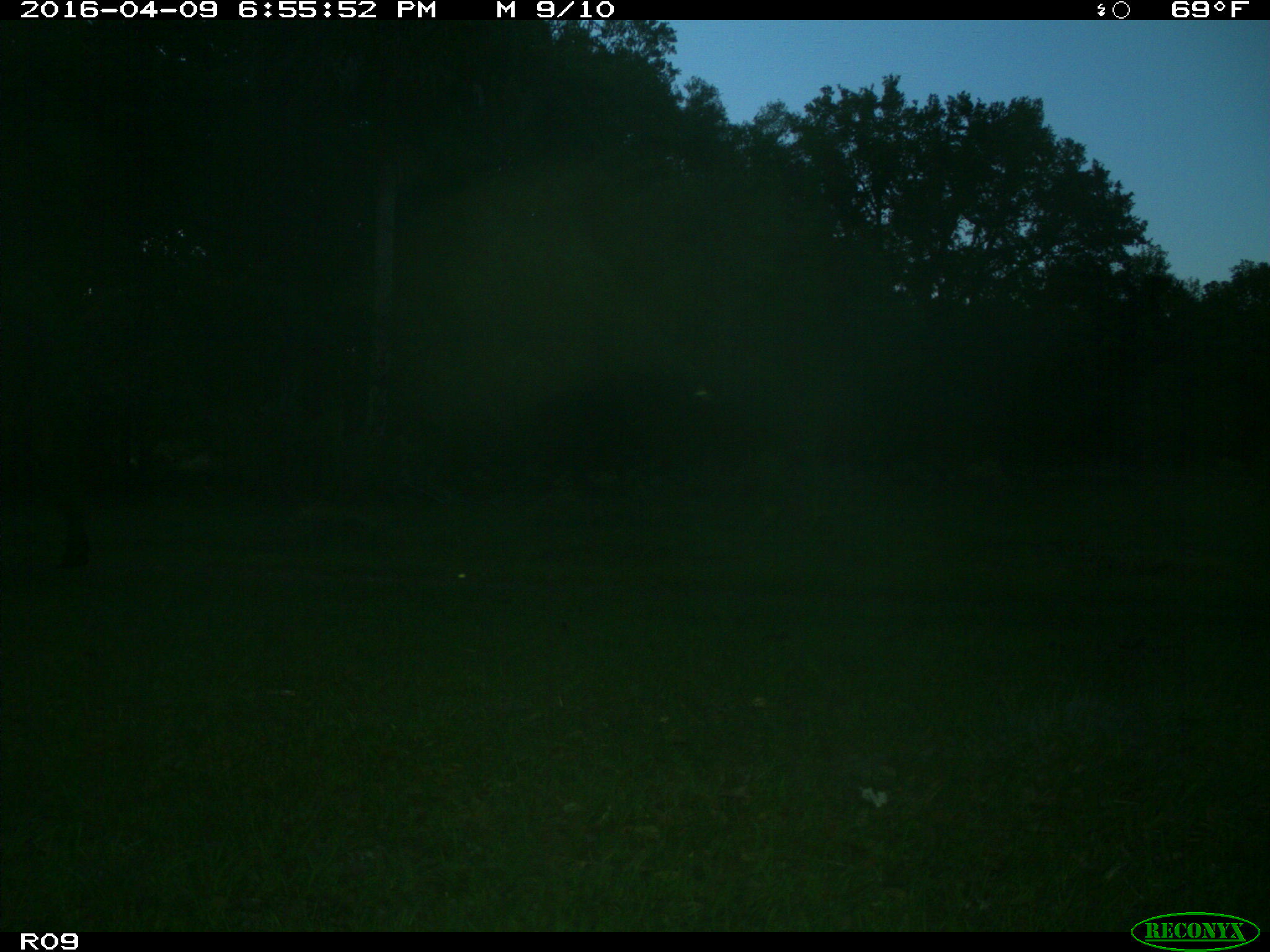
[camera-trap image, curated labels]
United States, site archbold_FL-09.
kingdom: Animalia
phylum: Chordata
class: Mammalia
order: Artiodactyla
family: Bovidae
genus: Bos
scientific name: Bos taurus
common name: domestic cow